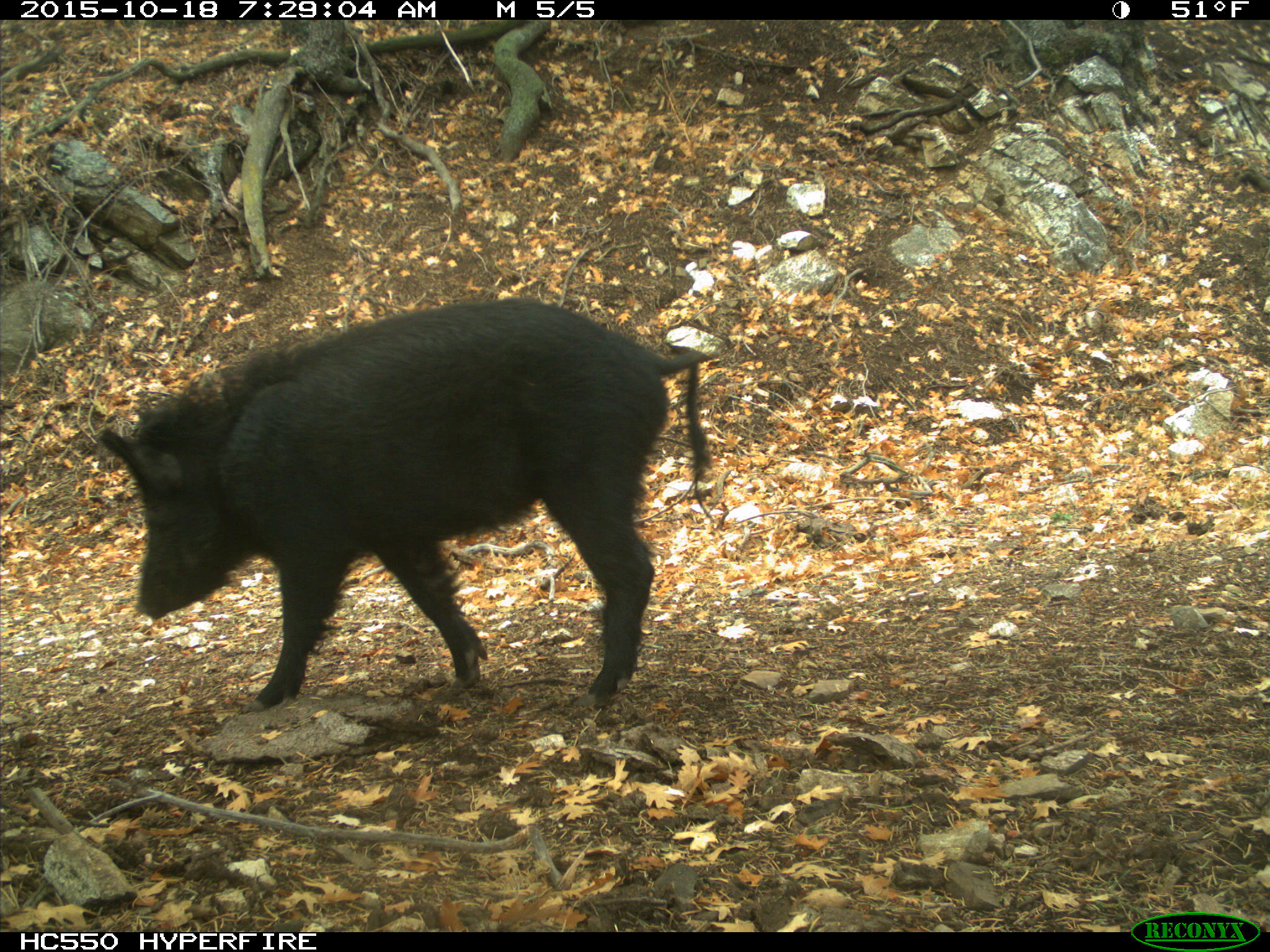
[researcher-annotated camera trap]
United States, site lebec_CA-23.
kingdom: Animalia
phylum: Chordata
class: Mammalia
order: Artiodactyla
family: Suidae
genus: Sus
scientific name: Sus scrofa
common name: wild boar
Sus scrofa (wild boar).